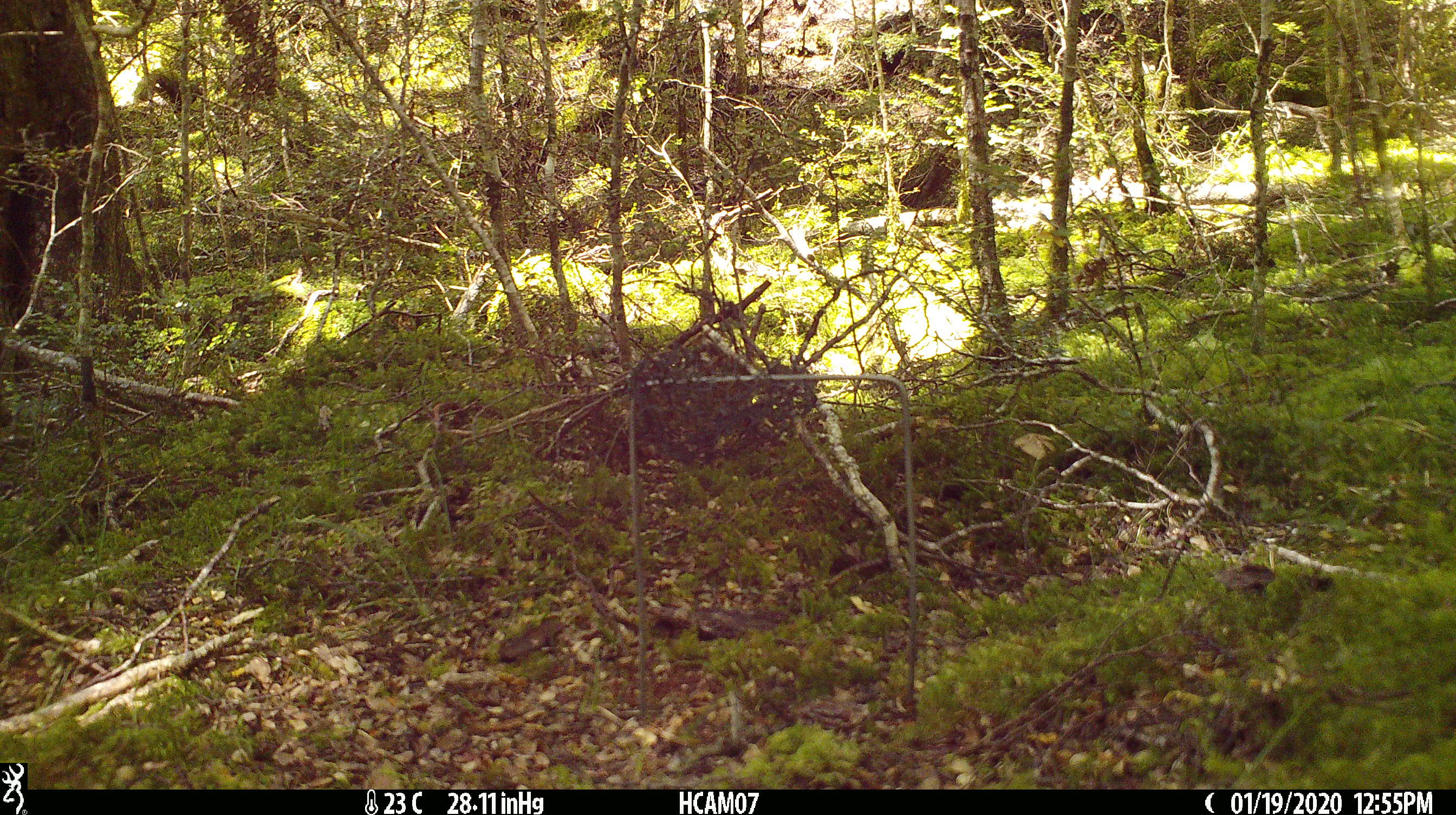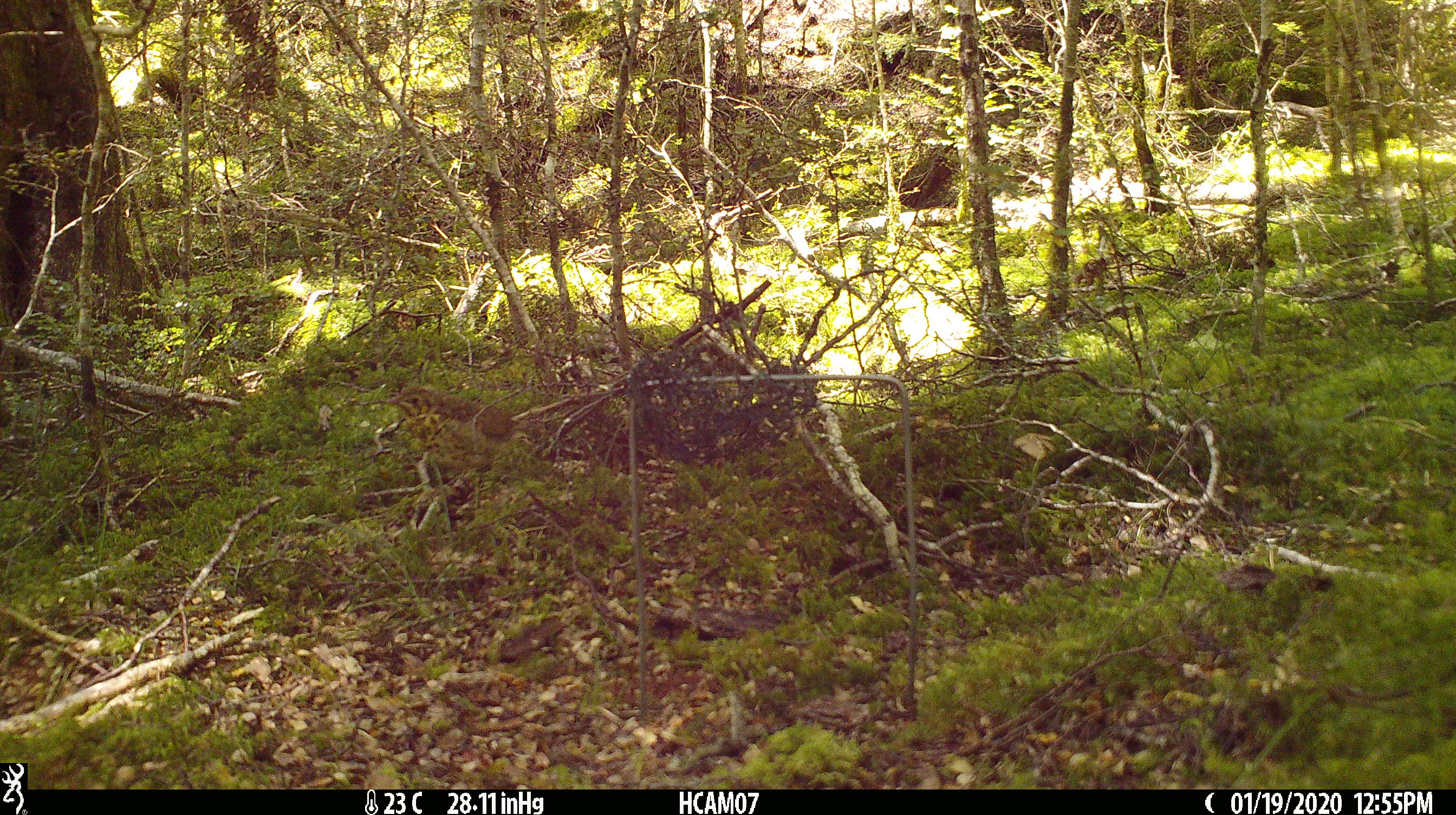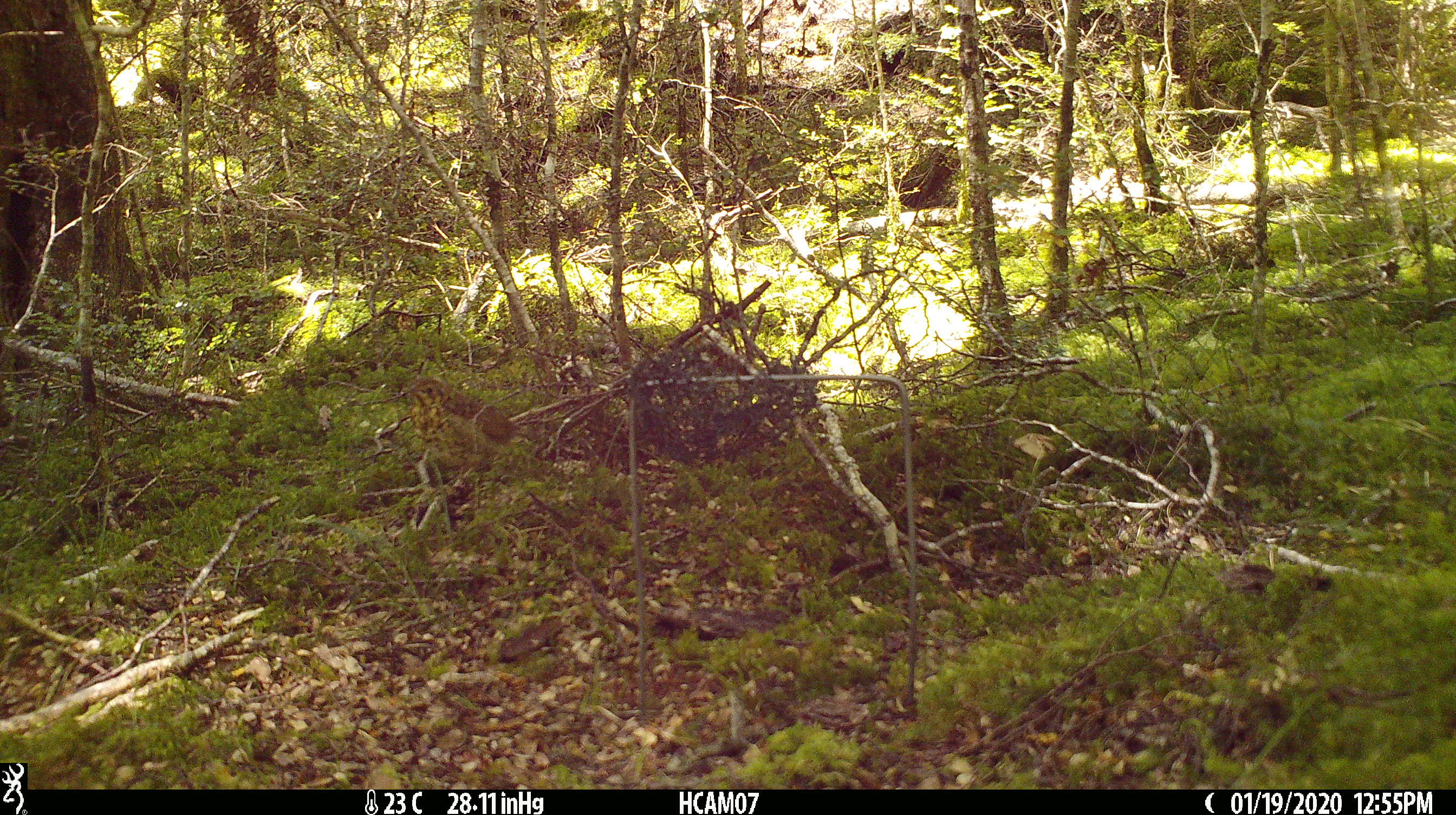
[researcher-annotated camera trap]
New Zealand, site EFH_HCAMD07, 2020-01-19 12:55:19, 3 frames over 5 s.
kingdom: Animalia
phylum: Chordata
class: Aves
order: Passeriformes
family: Turdidae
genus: Turdus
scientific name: Turdus philomelos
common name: song thrush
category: thrush